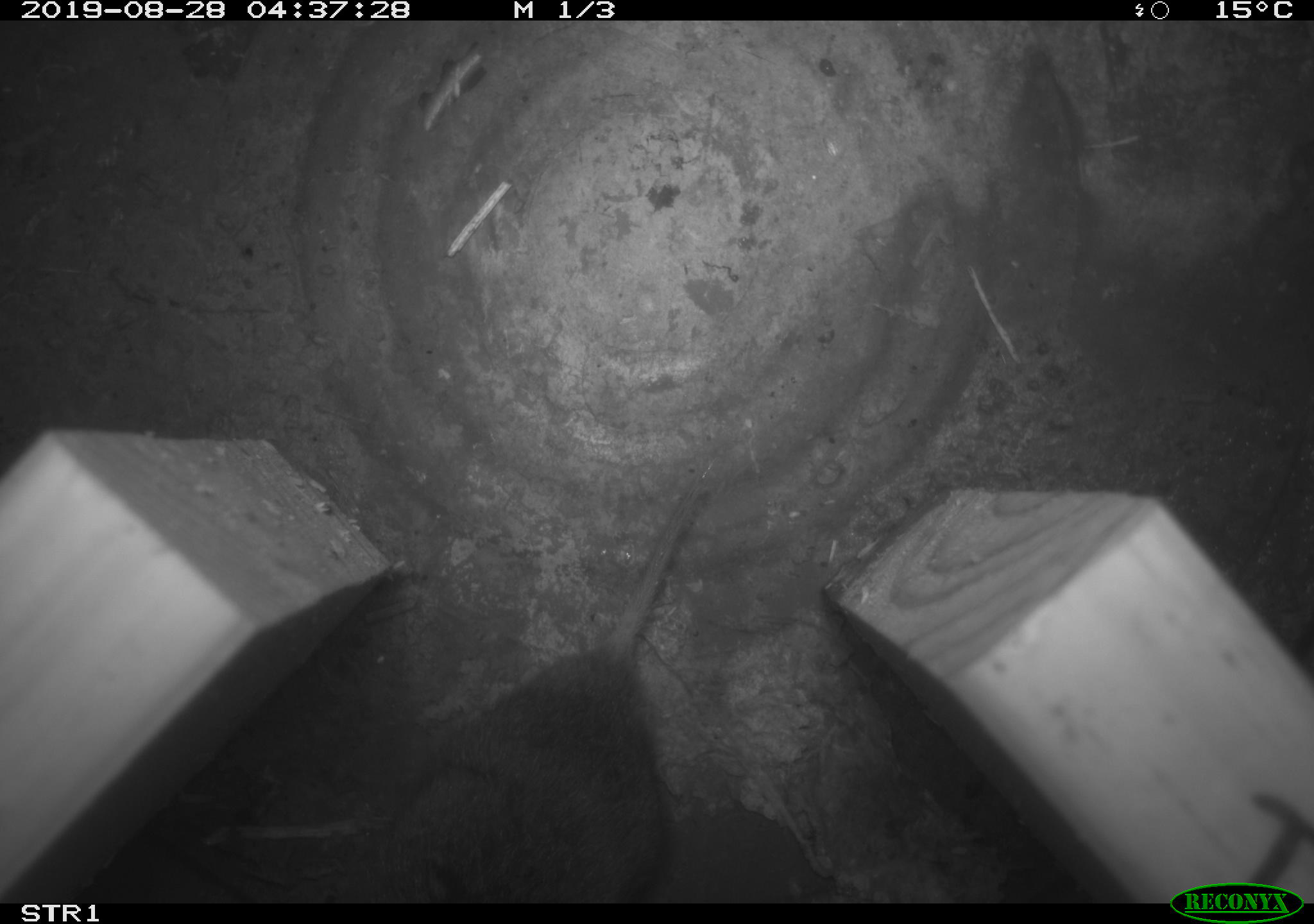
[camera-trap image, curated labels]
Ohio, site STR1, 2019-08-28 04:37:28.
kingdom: Animalia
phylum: Chordata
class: Mammalia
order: Rodentia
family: Cricetidae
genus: Microtus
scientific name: Microtus pennsylvanicus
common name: meadow vole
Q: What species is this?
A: Meadow vole (Microtus pennsylvanicus).